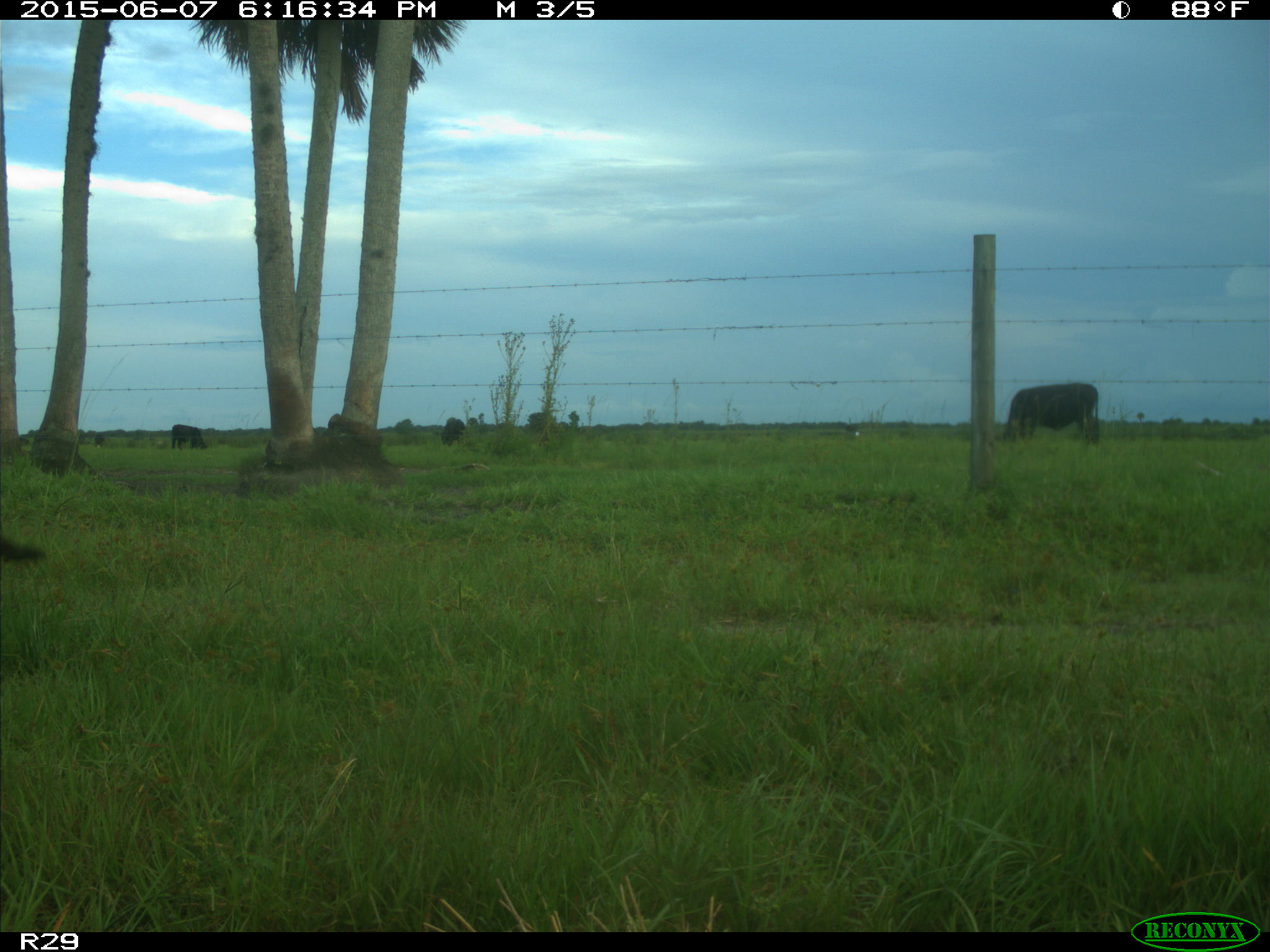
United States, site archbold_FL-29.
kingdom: Animalia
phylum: Chordata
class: Mammalia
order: Artiodactyla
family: Bovidae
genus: Bos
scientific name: Bos taurus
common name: domestic cow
Bos taurus (domestic cow).